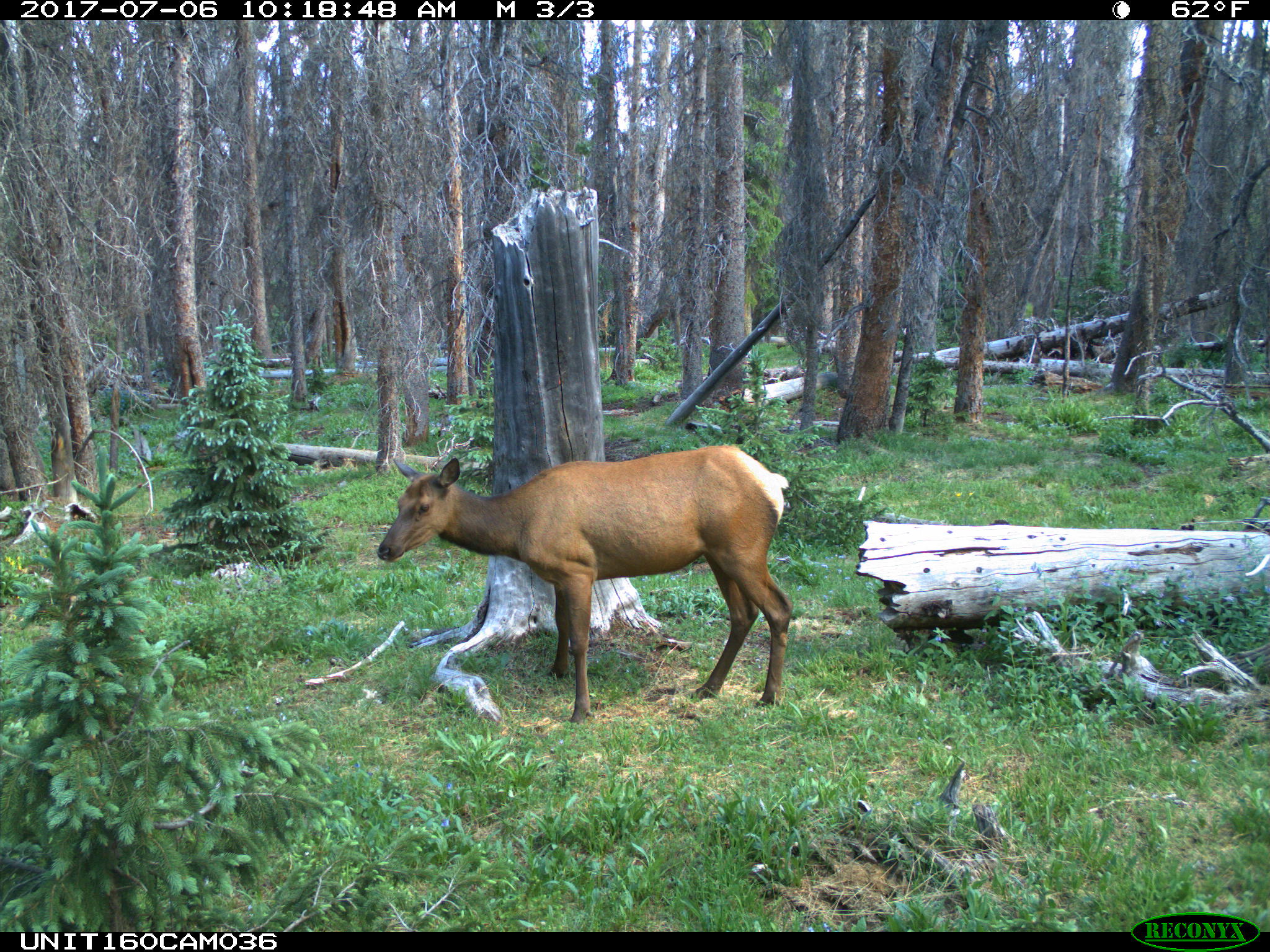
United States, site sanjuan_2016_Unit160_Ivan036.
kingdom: Animalia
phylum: Chordata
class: Mammalia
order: Artiodactyla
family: Cervidae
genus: Cervus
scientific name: Cervus elaphus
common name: red deer